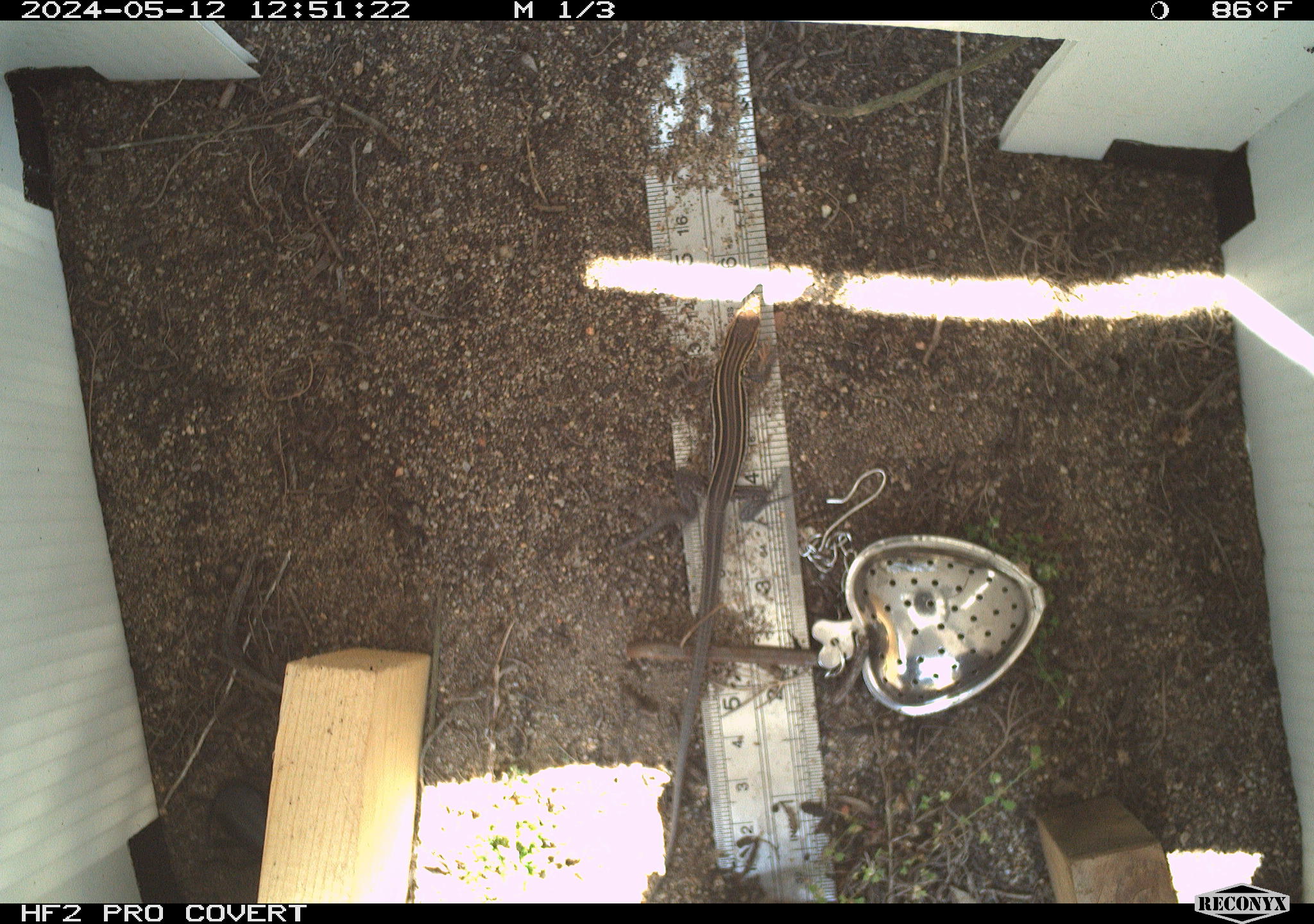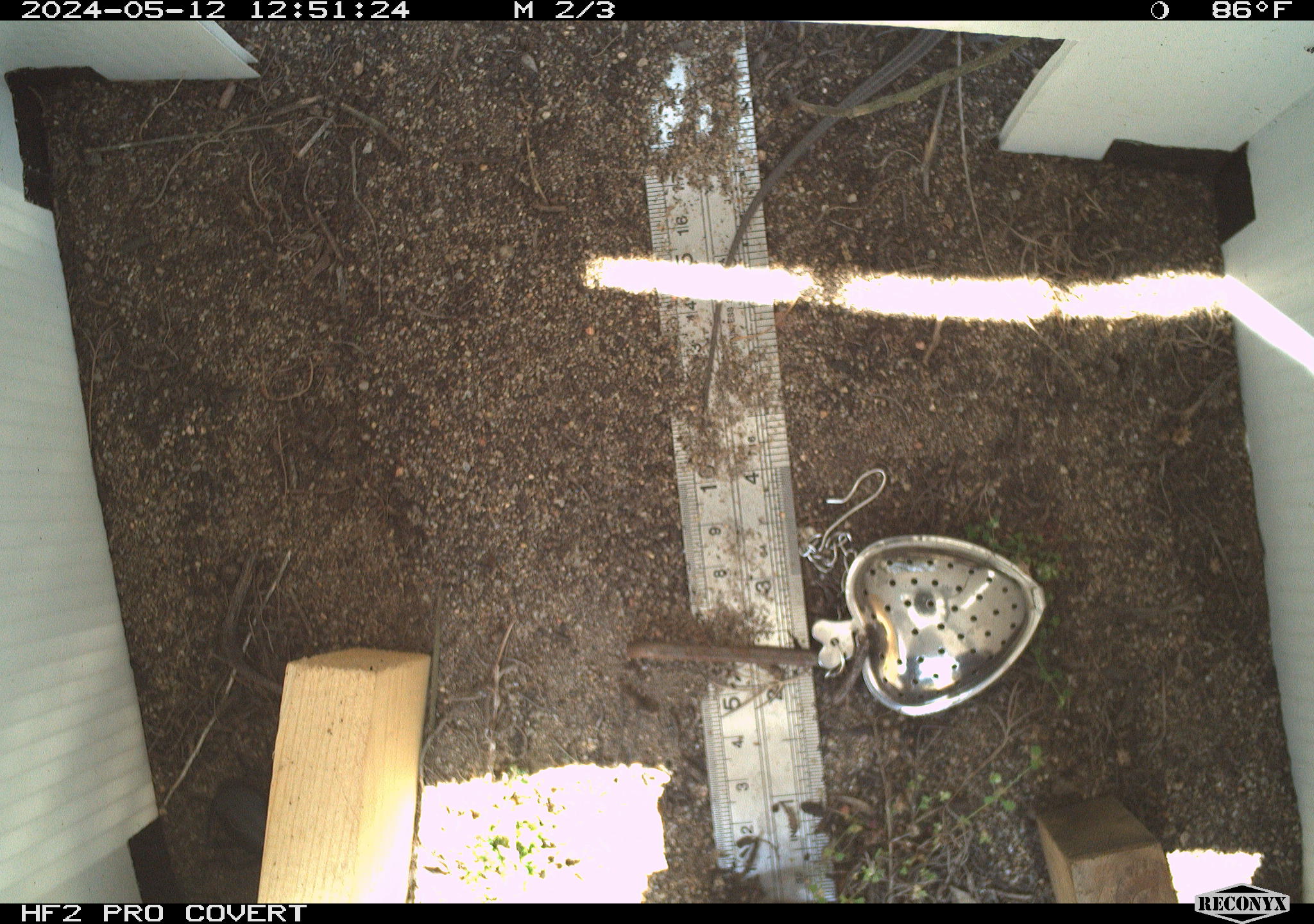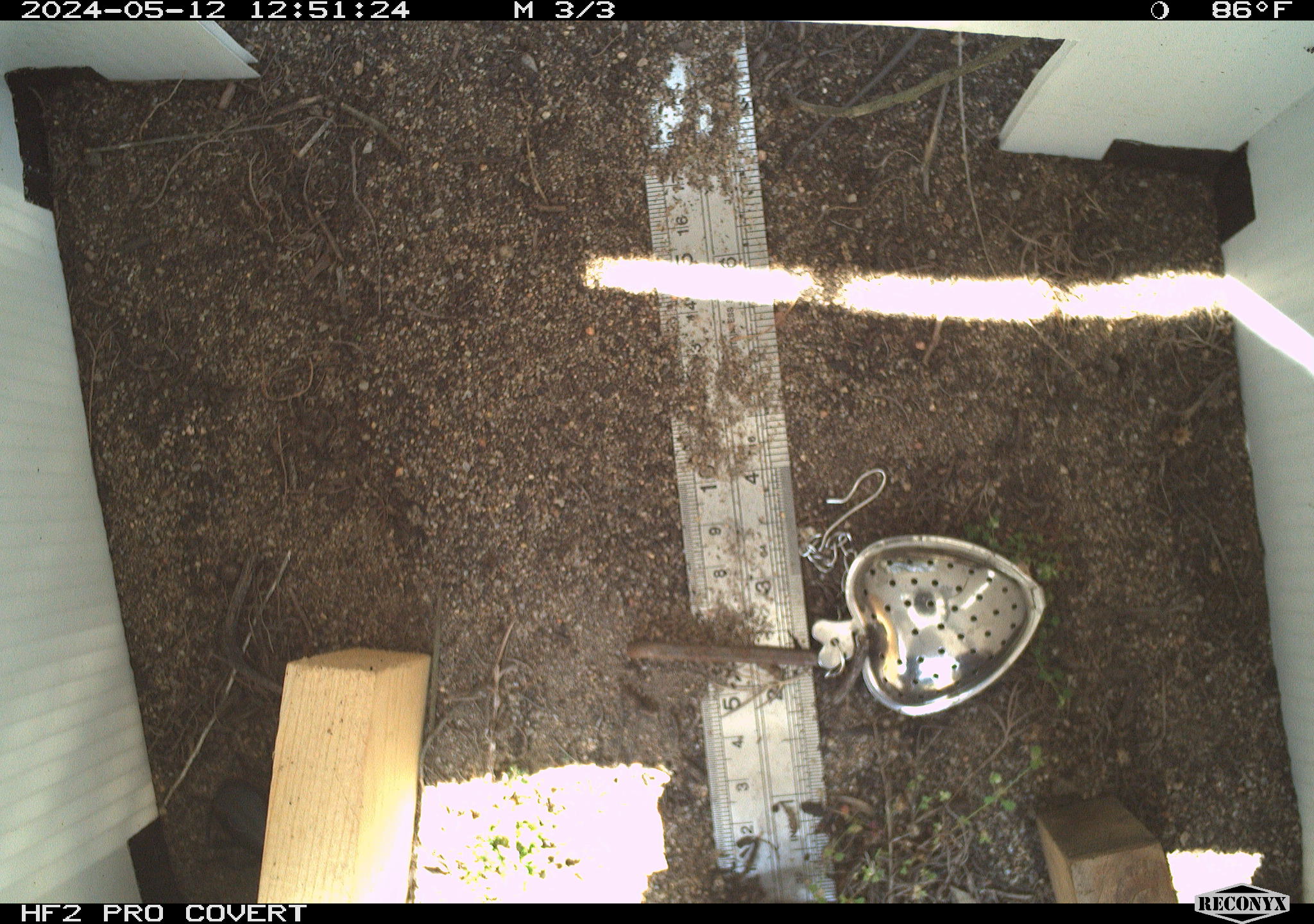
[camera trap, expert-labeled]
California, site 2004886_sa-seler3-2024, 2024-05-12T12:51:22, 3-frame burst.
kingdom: Animalia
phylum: Chordata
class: Reptilia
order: Squamata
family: Teiidae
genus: Aspidoscelis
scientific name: Aspidoscelis hyperythrus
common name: orange-throated whiptail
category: belding's orange-throated whiptail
Belding's orange-throated whiptail (orange-throated whiptail) (Aspidoscelis hyperythrus).